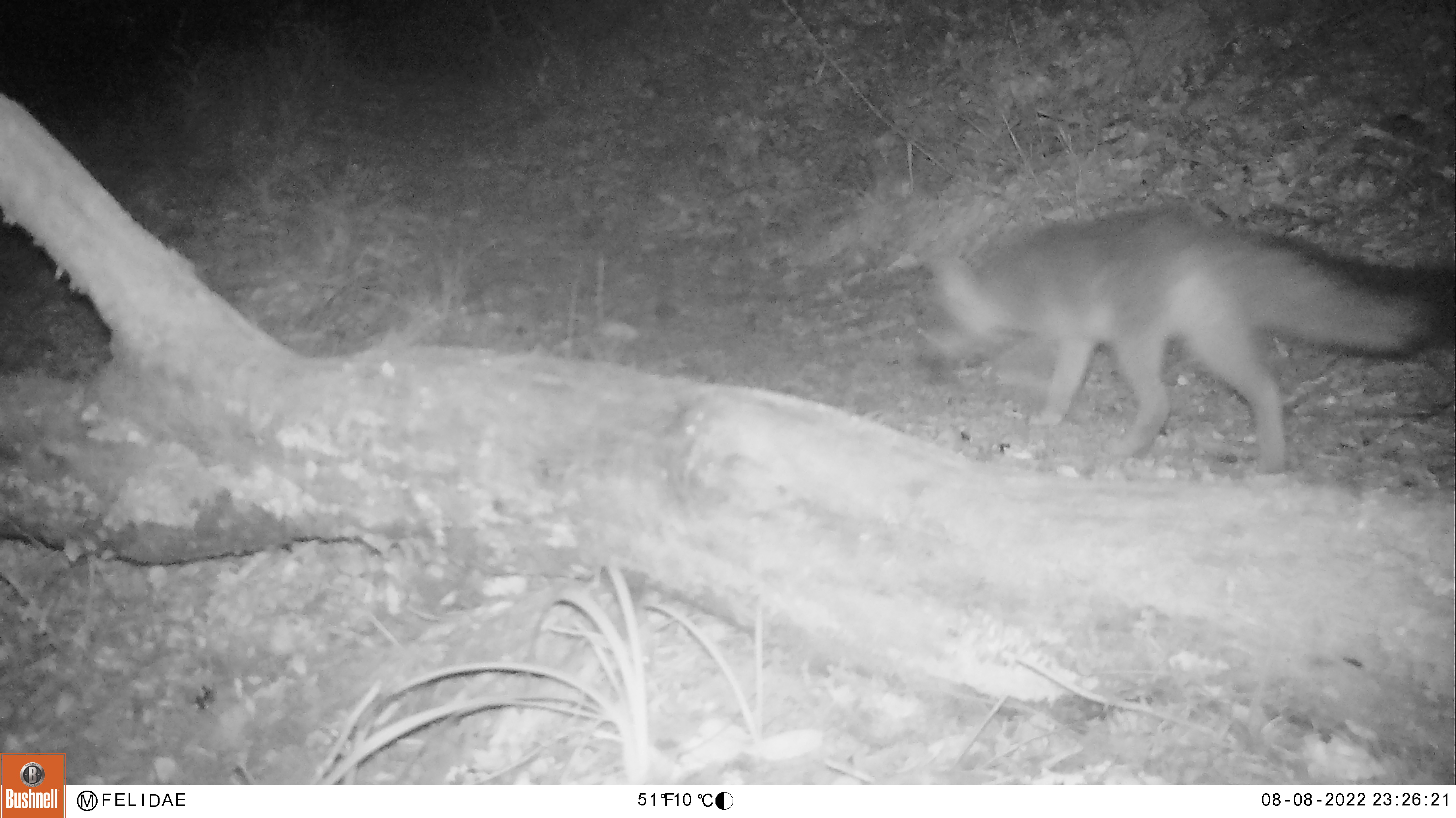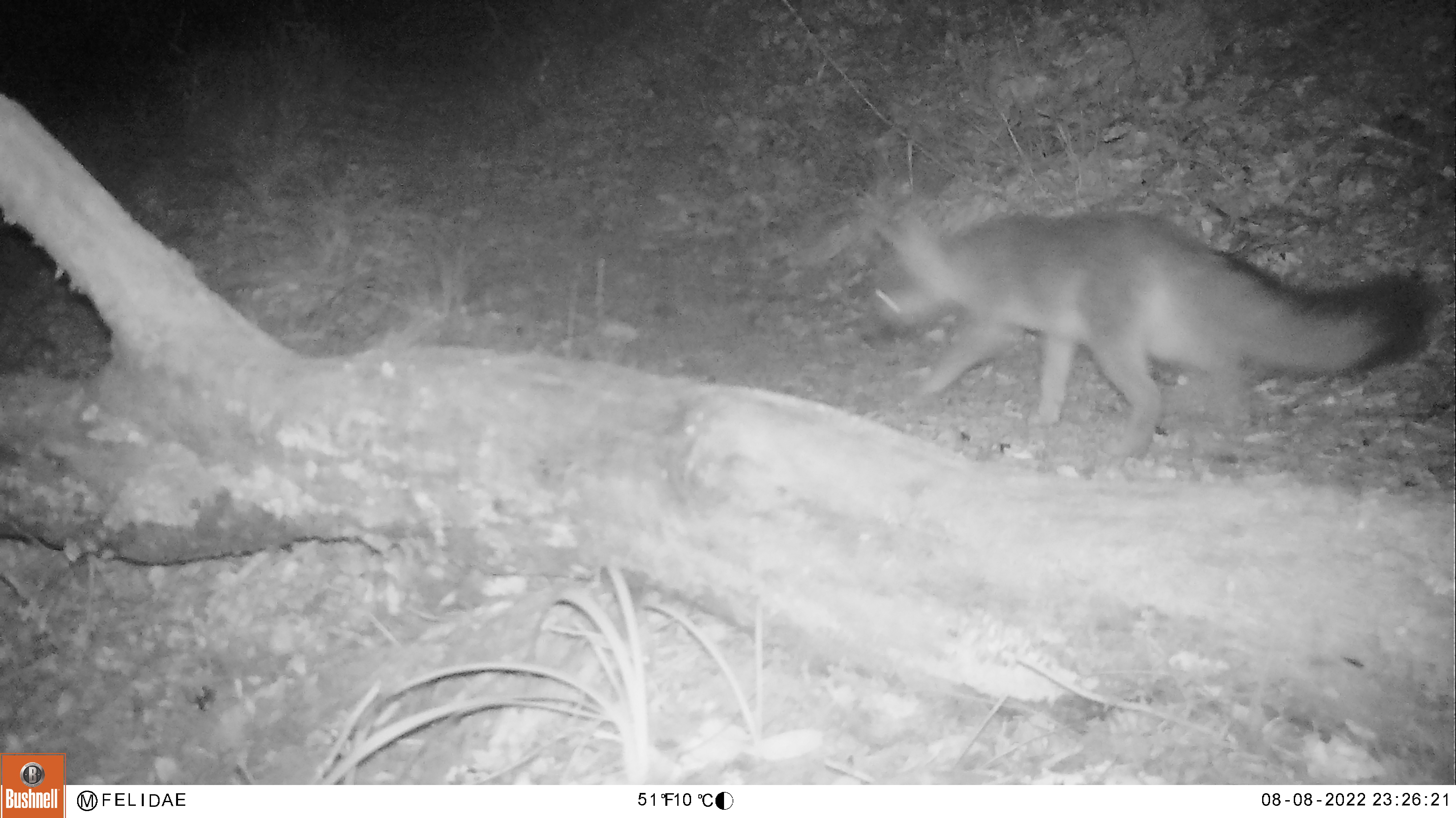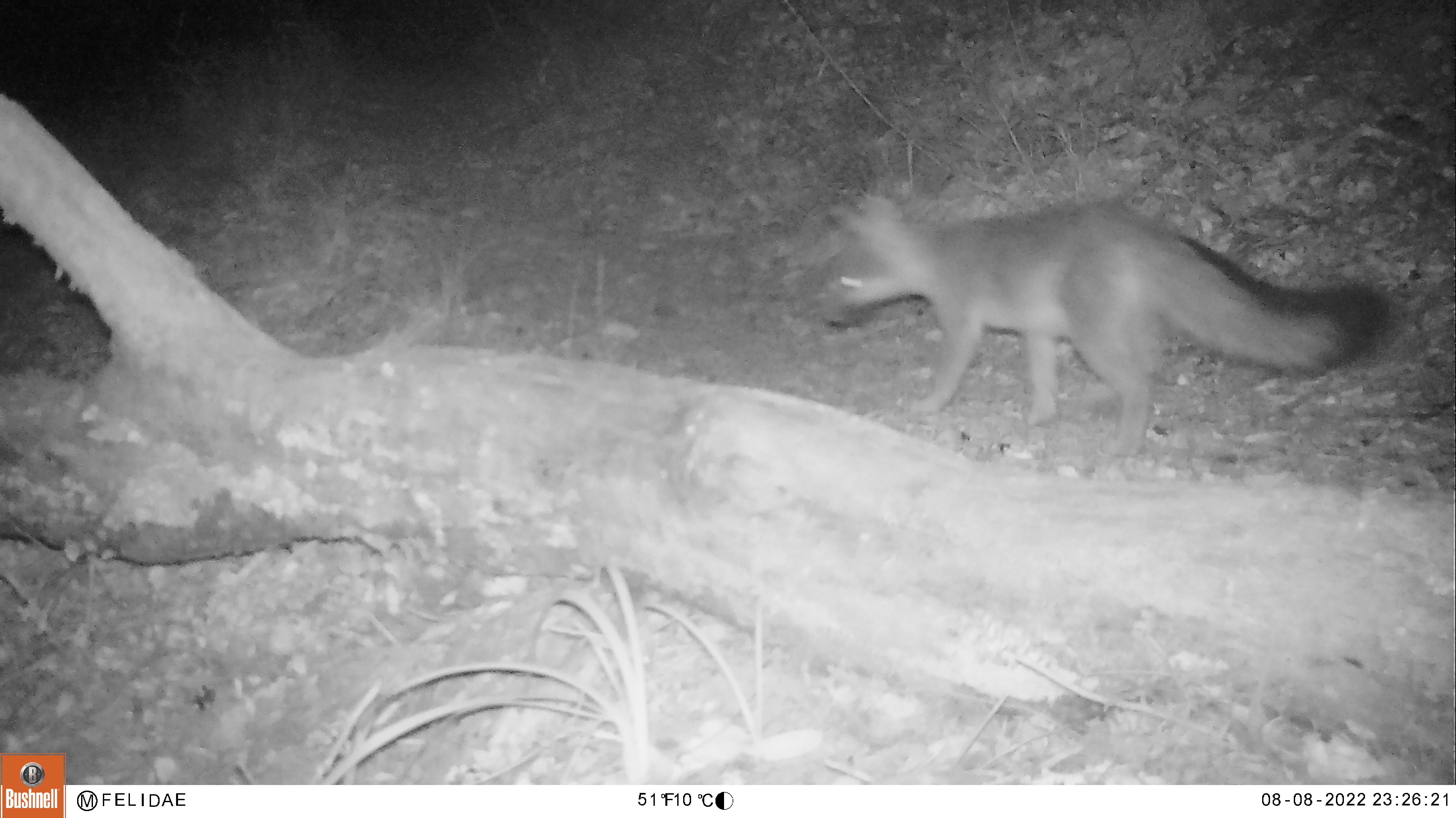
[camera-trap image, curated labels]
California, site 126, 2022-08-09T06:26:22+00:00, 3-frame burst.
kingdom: Animalia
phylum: Chordata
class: Mammalia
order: Carnivora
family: Canidae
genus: Urocyon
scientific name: Urocyon cinereoargenteus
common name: gray fox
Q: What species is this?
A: Gray fox (Urocyon cinereoargenteus).